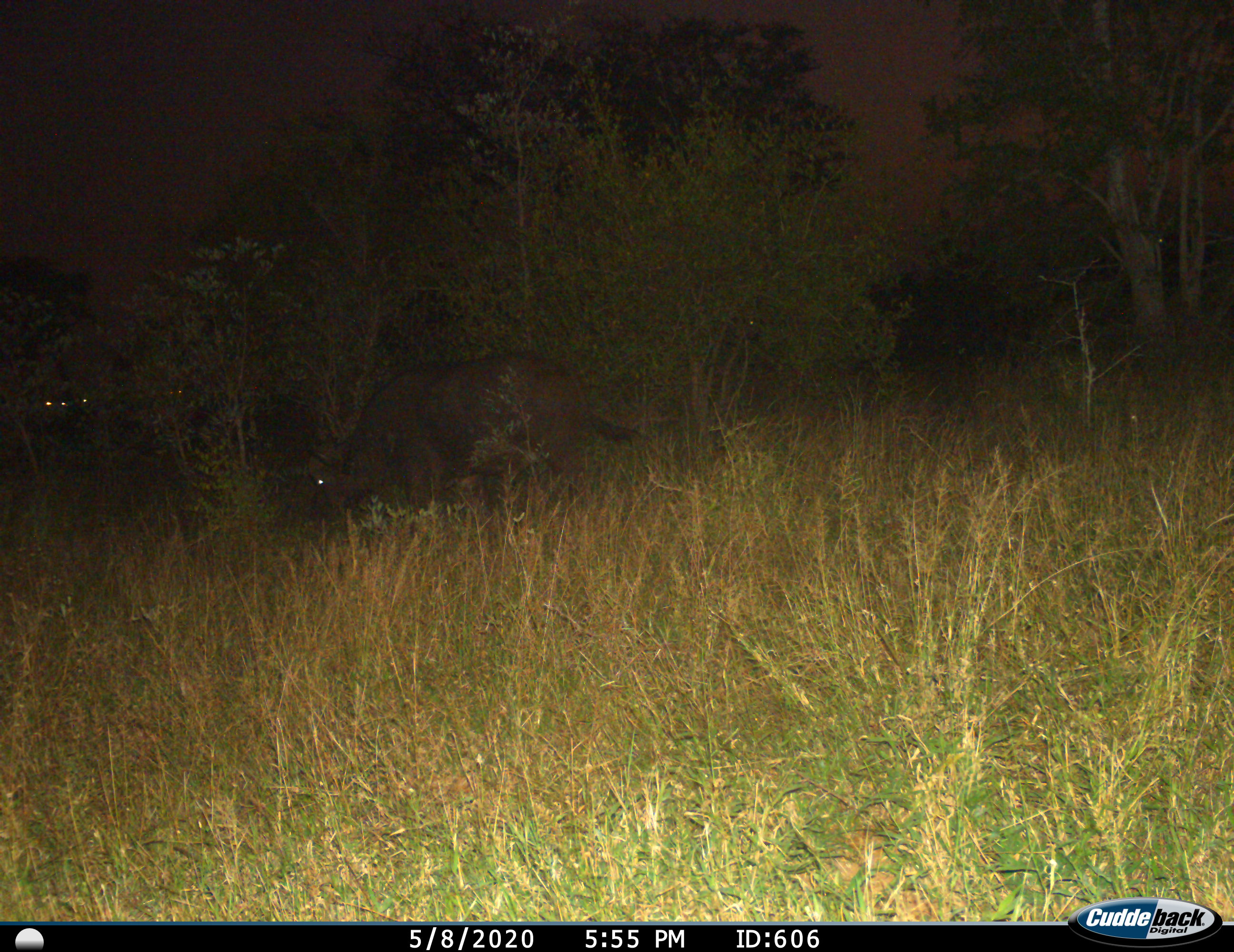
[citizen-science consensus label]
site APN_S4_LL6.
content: unidentified animal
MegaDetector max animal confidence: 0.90